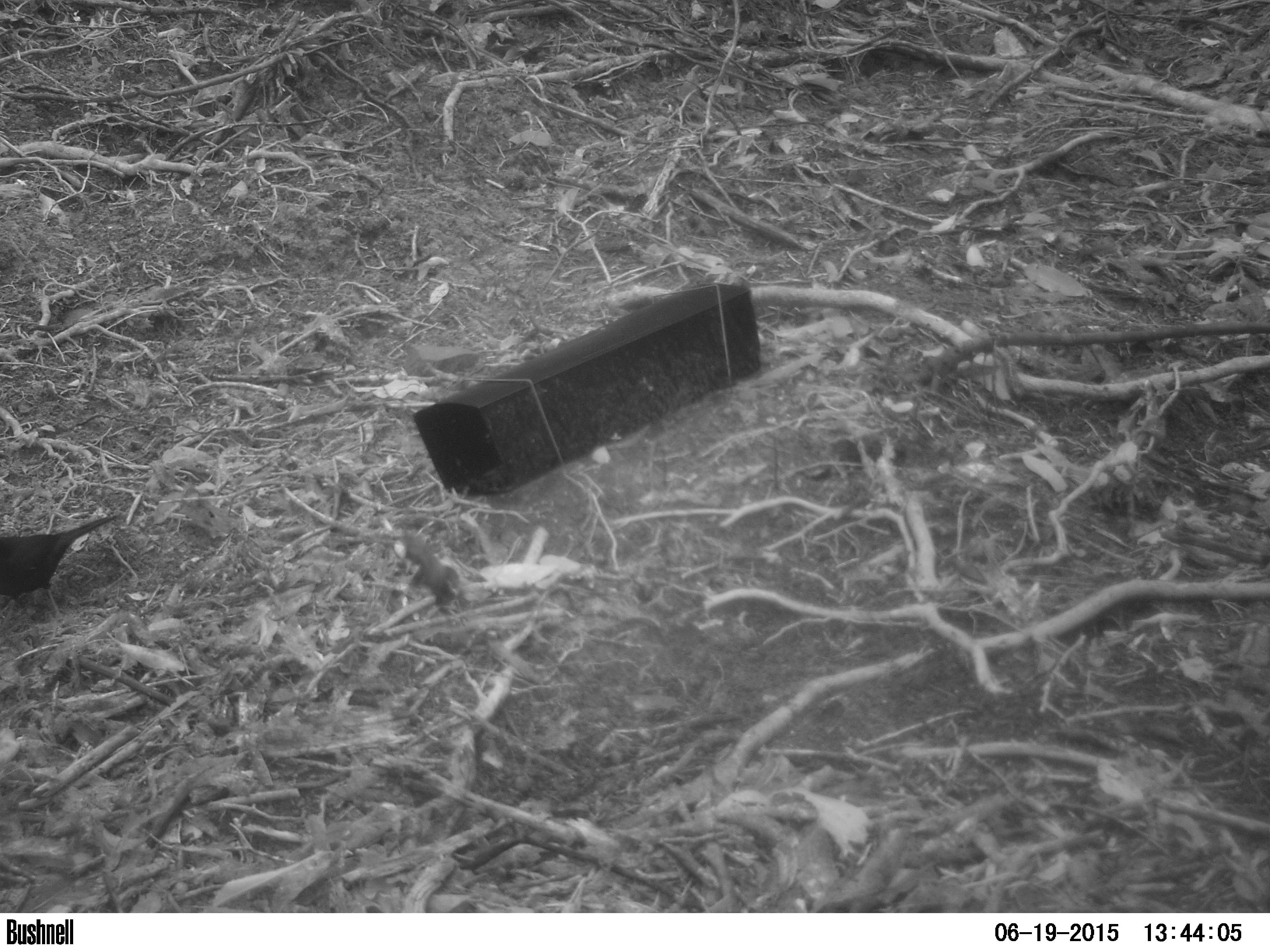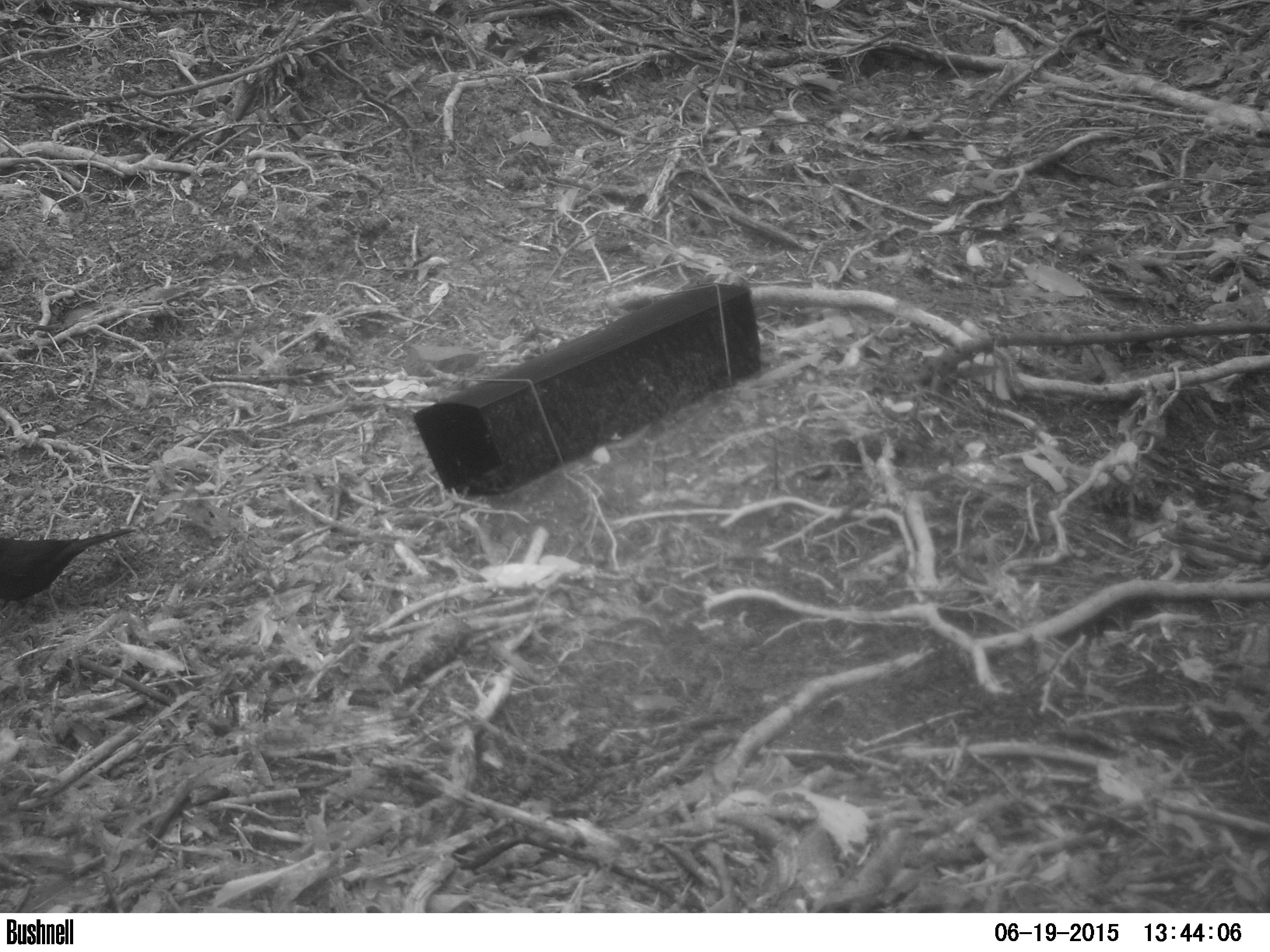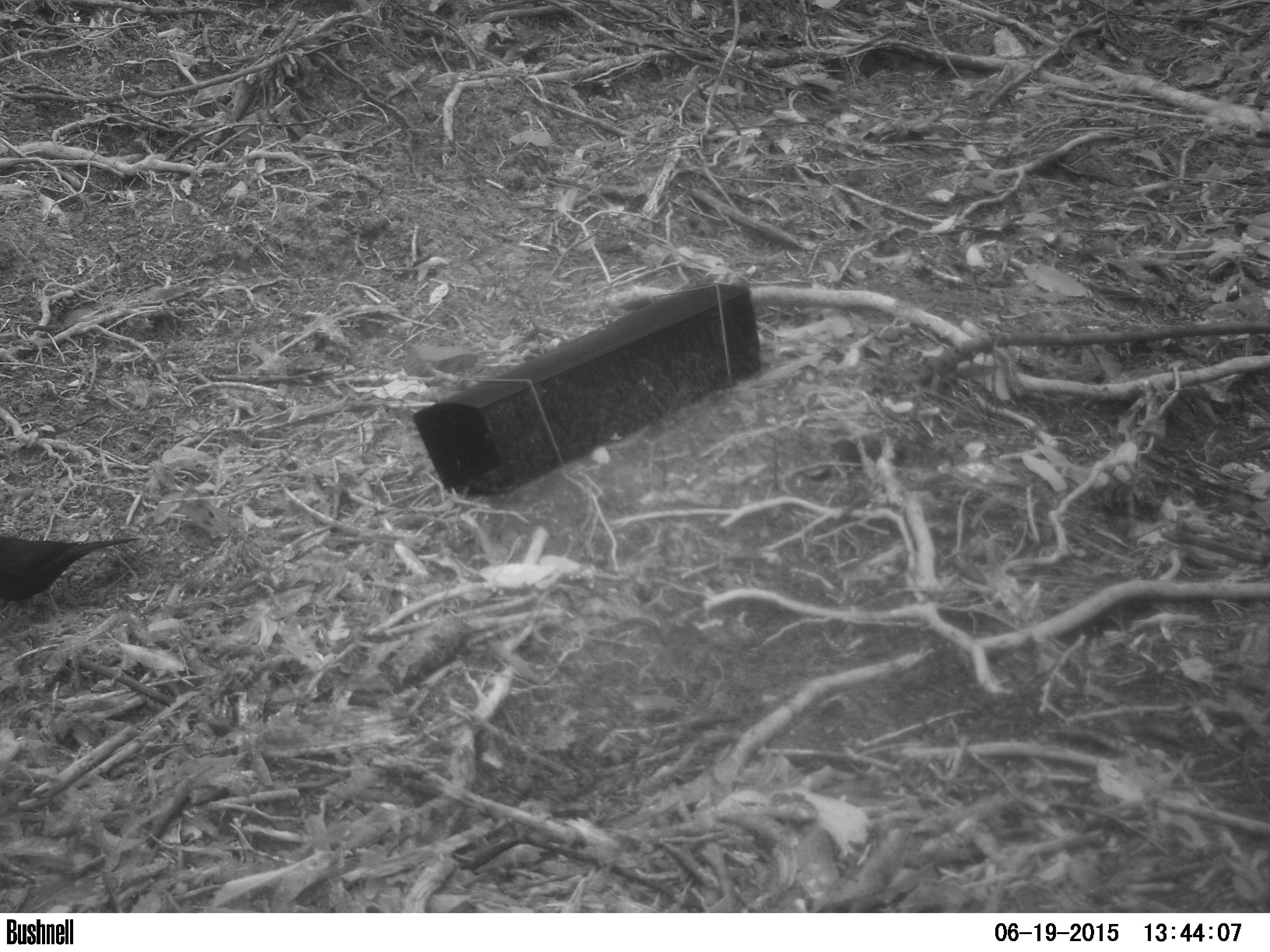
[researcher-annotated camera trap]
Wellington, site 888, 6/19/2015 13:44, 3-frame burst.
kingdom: Animalia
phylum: Chordata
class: Aves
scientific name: Aves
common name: bird